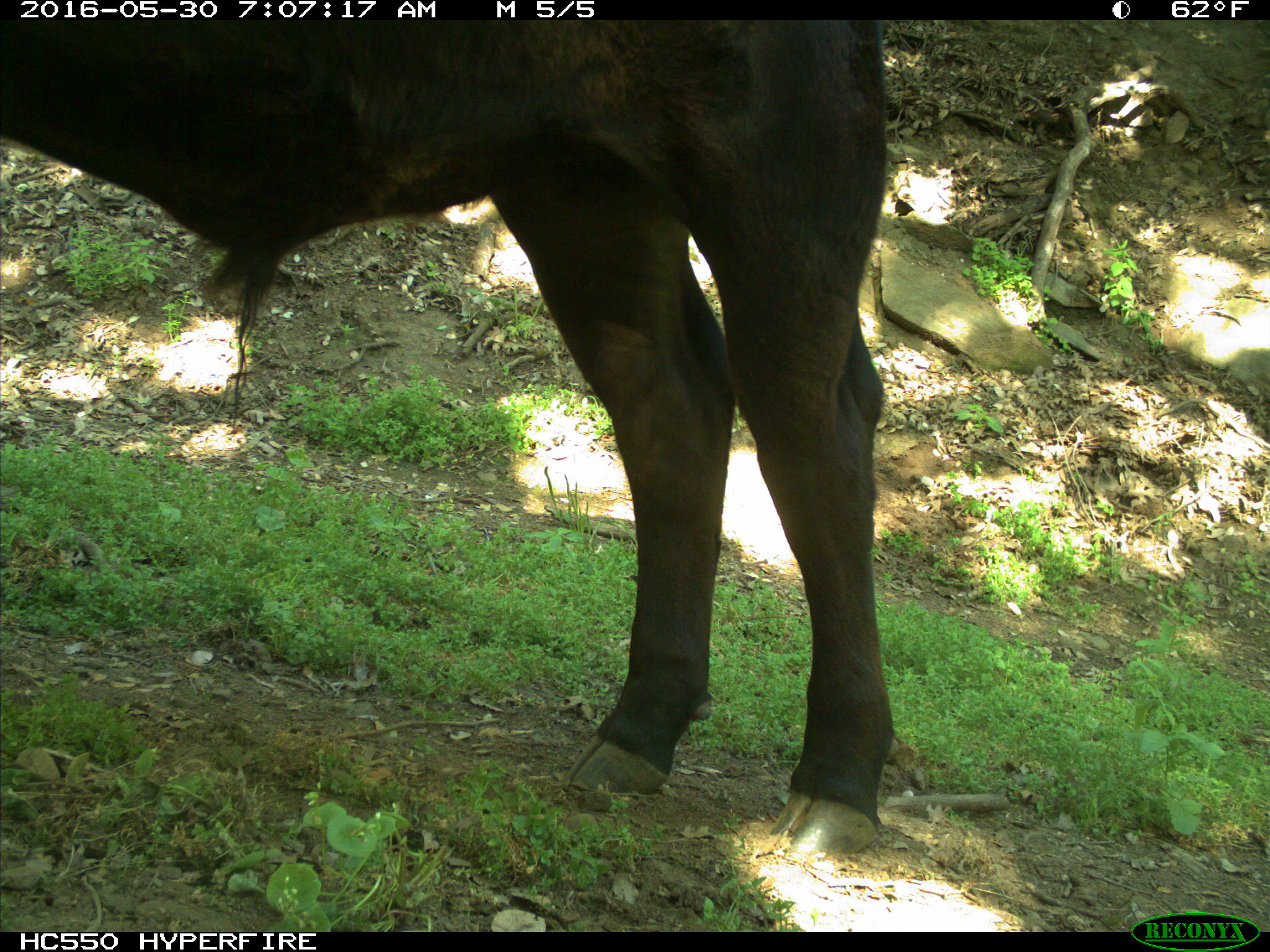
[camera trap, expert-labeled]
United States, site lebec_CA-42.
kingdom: Animalia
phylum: Chordata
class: Mammalia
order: Artiodactyla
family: Bovidae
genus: Bos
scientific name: Bos taurus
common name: domestic cow